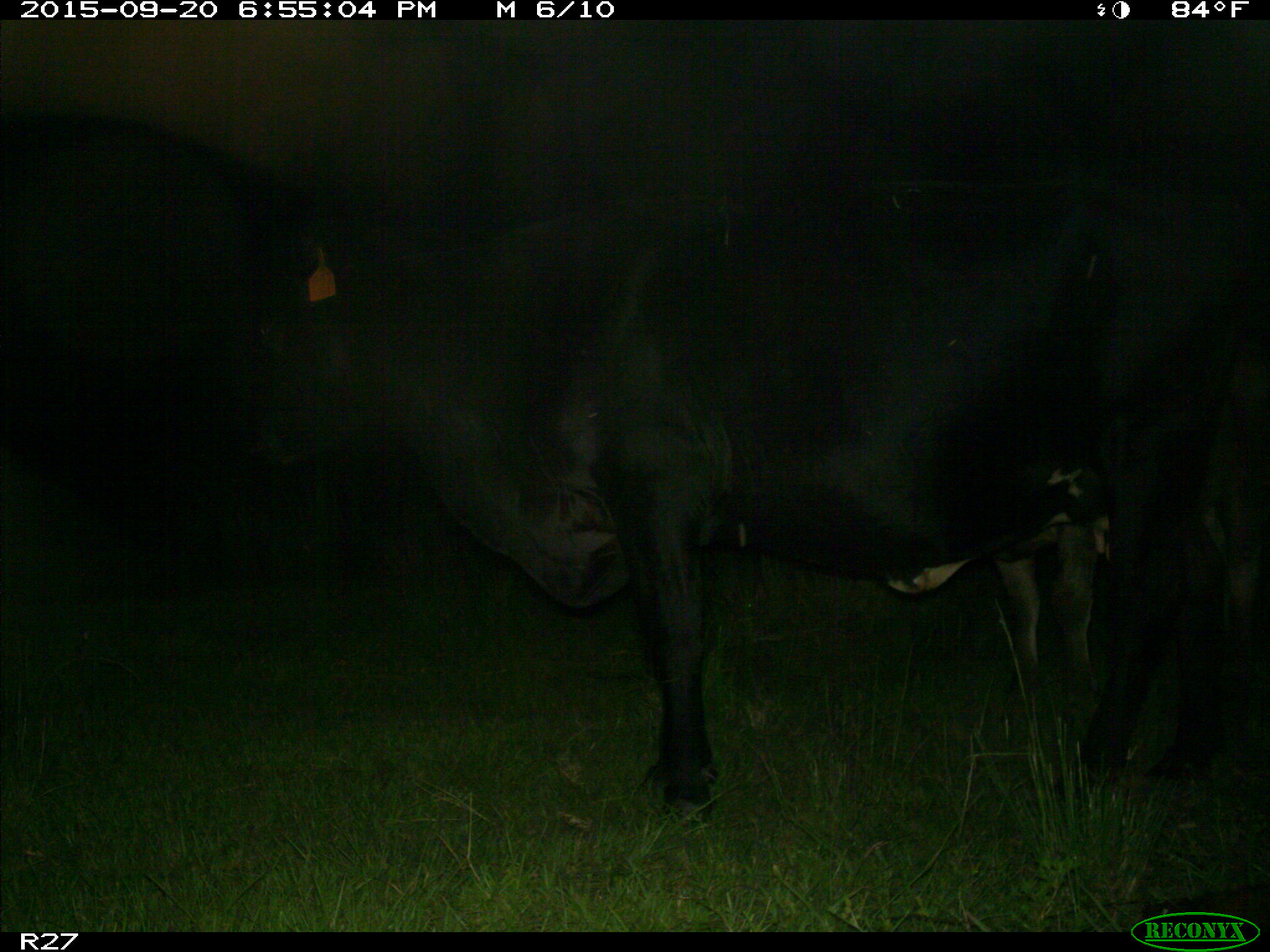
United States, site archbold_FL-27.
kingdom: Animalia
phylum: Chordata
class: Mammalia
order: Artiodactyla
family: Bovidae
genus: Bos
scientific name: Bos taurus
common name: domestic cow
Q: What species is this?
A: Bos taurus (domestic cow).